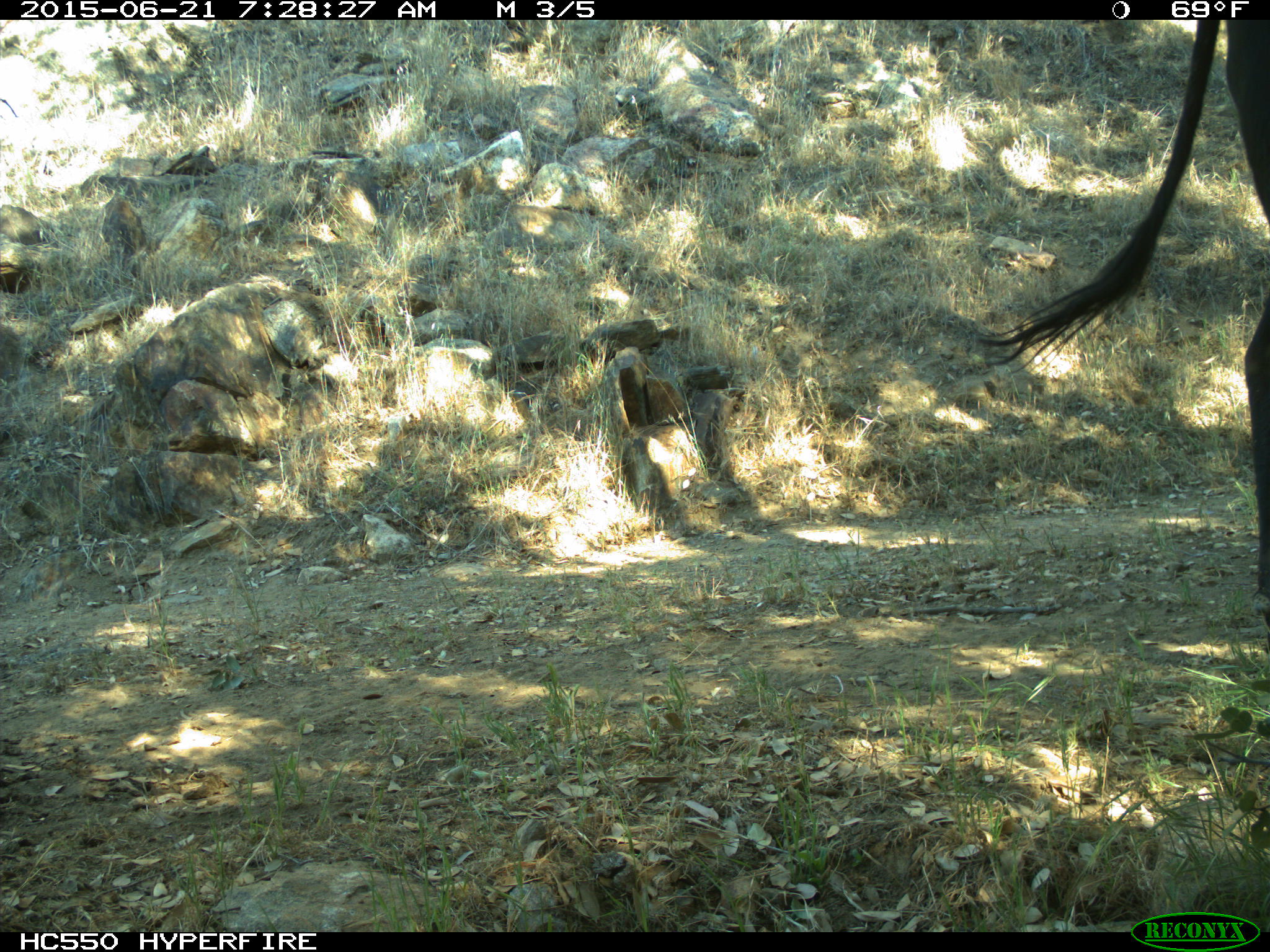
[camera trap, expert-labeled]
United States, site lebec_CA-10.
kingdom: Animalia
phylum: Chordata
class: Mammalia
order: Artiodactyla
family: Bovidae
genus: Bos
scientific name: Bos taurus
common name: domestic cow